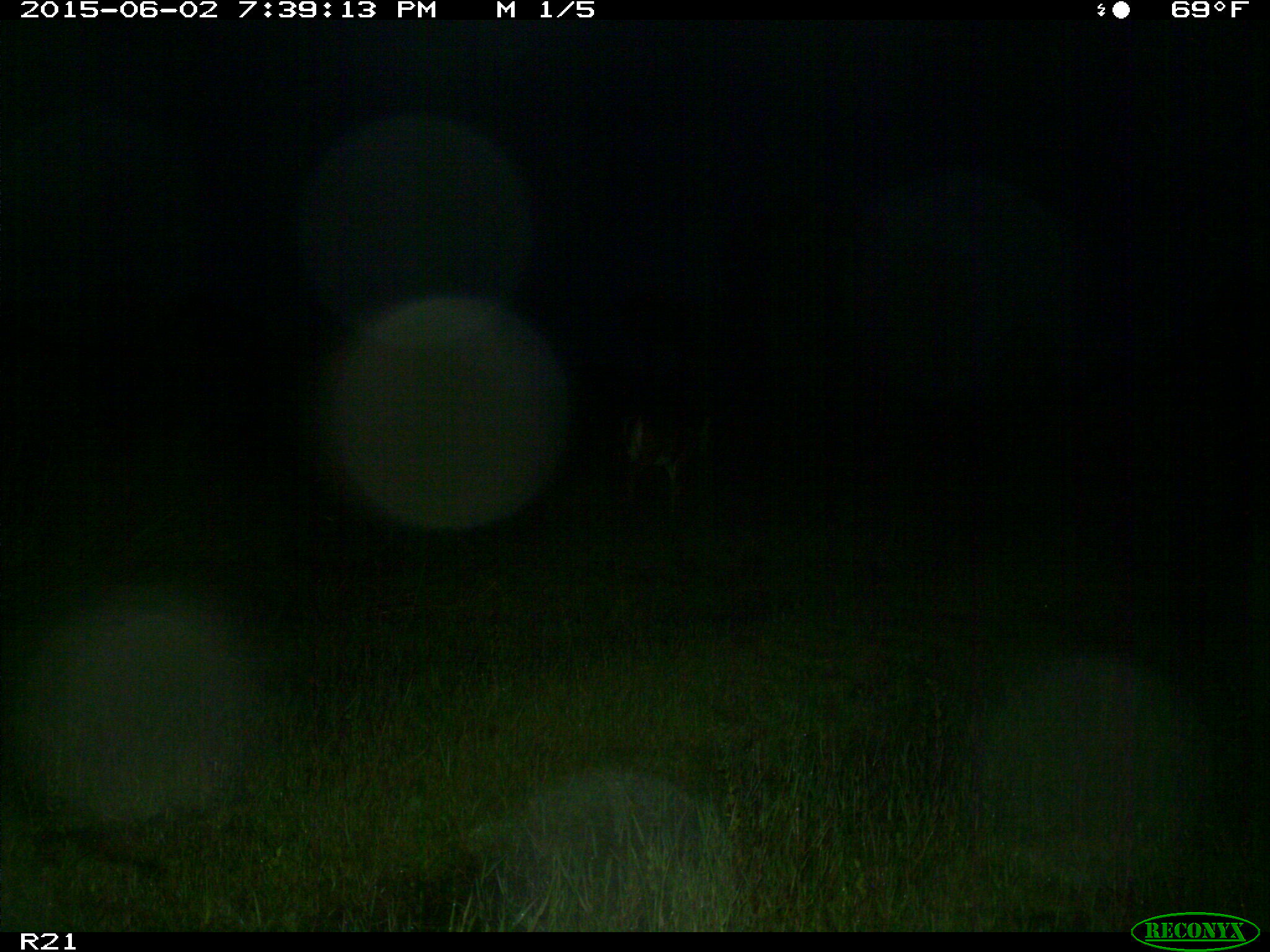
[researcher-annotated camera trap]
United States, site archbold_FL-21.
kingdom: Animalia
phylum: Chordata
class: Mammalia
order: Artiodactyla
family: Cervidae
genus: Odocoileus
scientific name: Odocoileus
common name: deer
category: unidentified deer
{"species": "unidentified deer (deer) (Odocoileus)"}